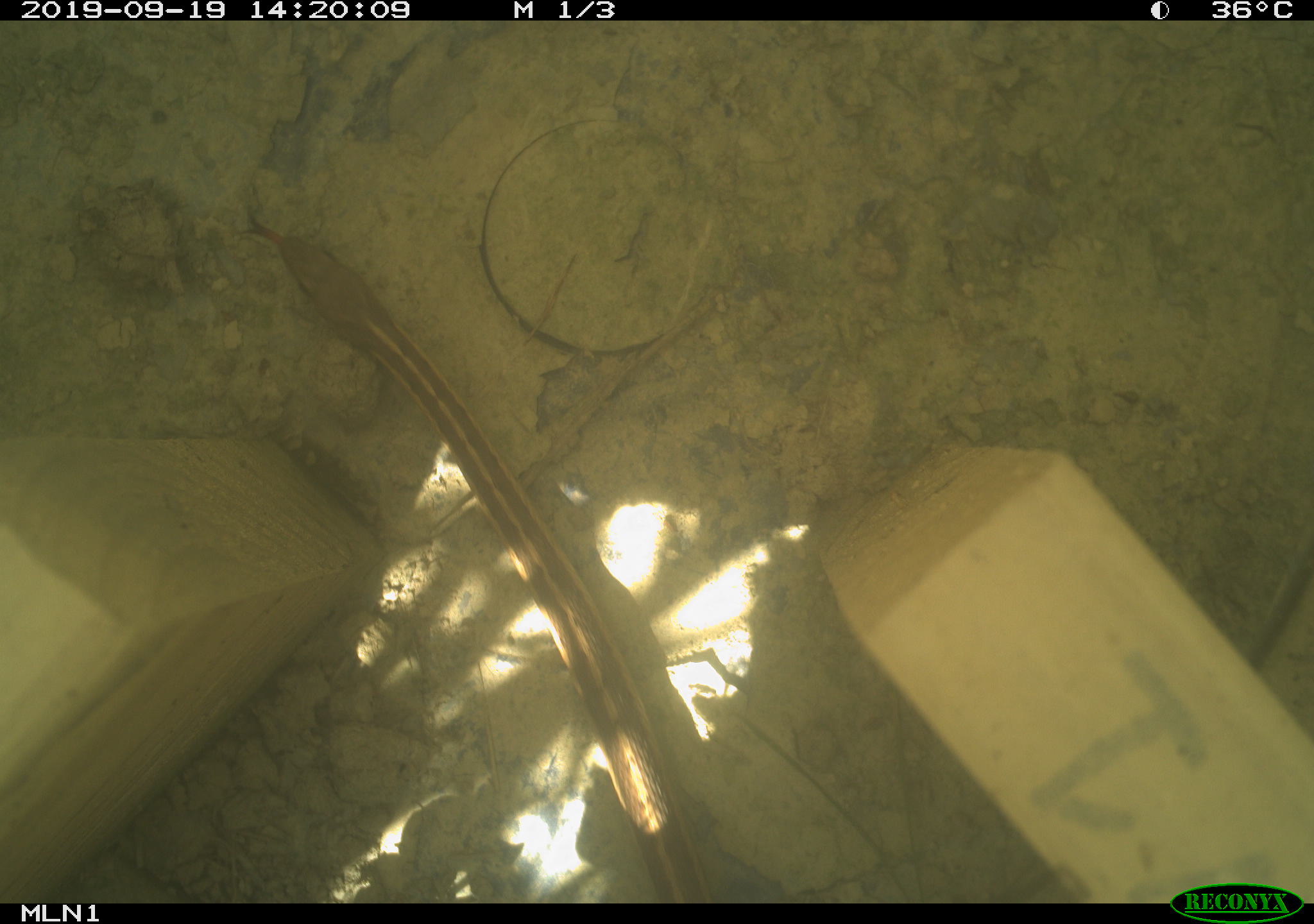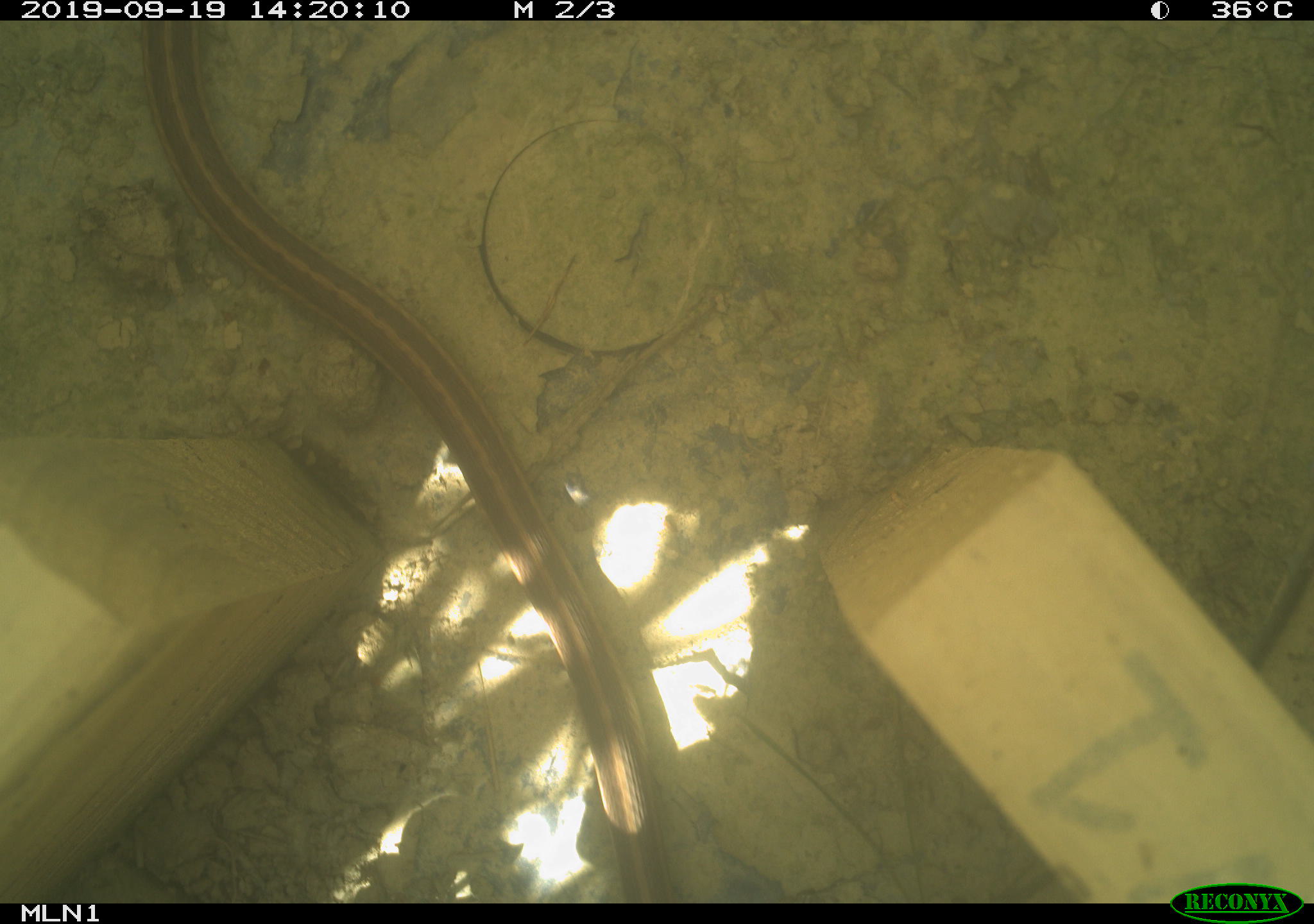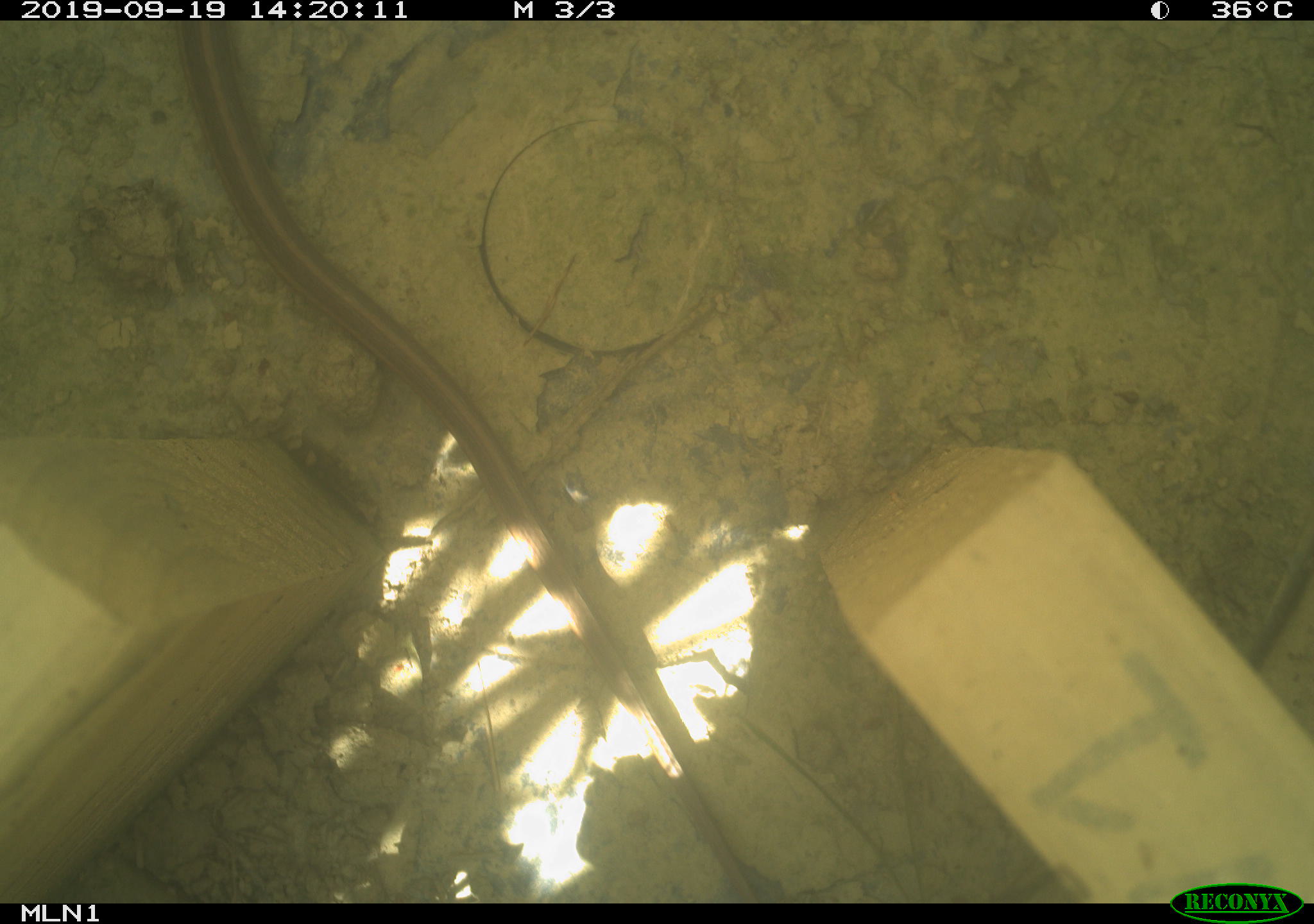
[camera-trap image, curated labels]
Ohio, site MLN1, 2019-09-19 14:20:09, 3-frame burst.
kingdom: Animalia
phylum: Chordata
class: Reptilia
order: Squamata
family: Colubridae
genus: Thamnophis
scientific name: Thamnophis sirtalis sirtalis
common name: eastern gartersnake